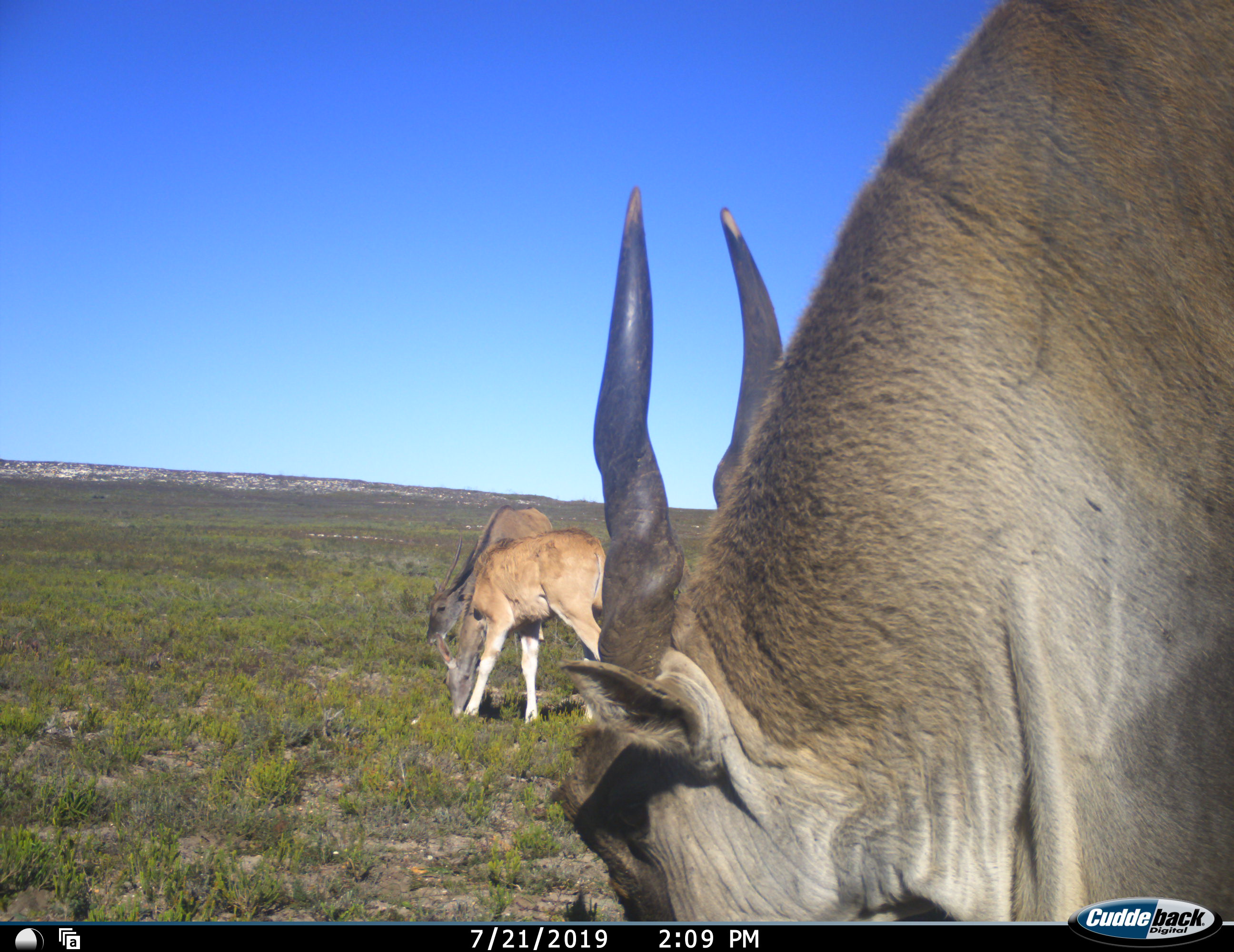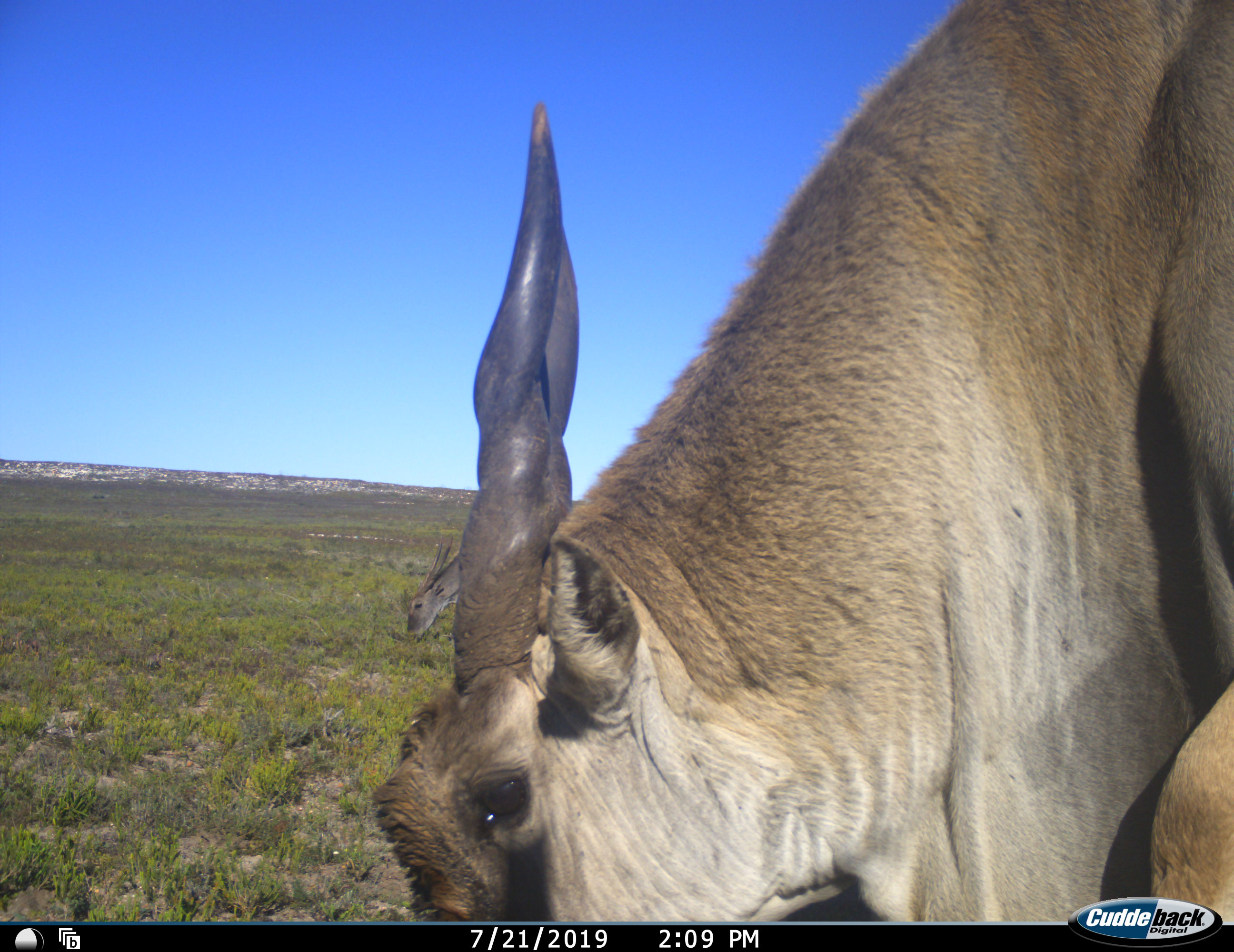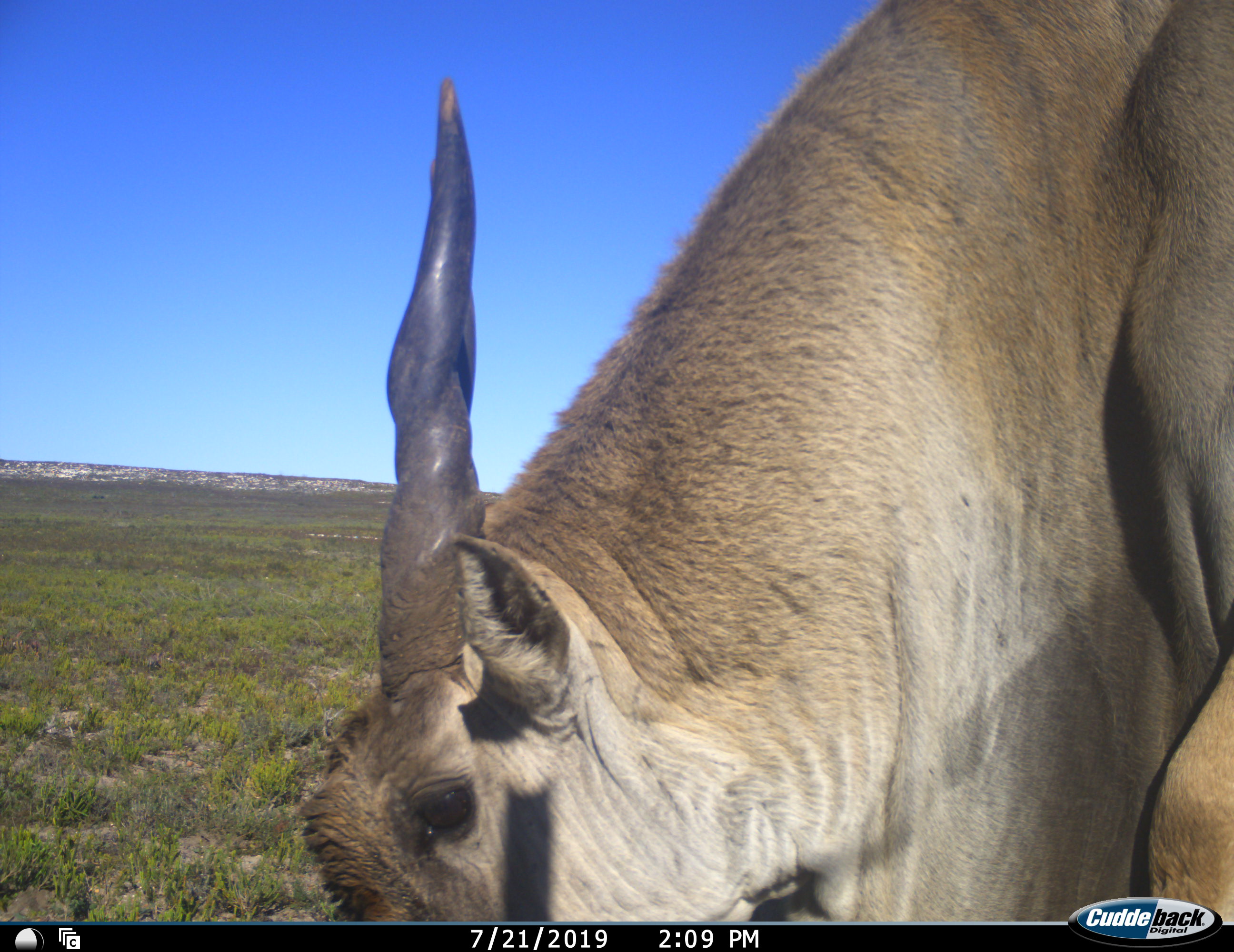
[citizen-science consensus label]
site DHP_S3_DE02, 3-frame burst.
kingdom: Animalia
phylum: Chordata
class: Mammalia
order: Artiodactyla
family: Bovidae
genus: Tragelaphus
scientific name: Tragelaphus oryx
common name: eland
Eland (Tragelaphus oryx), count 3. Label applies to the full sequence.